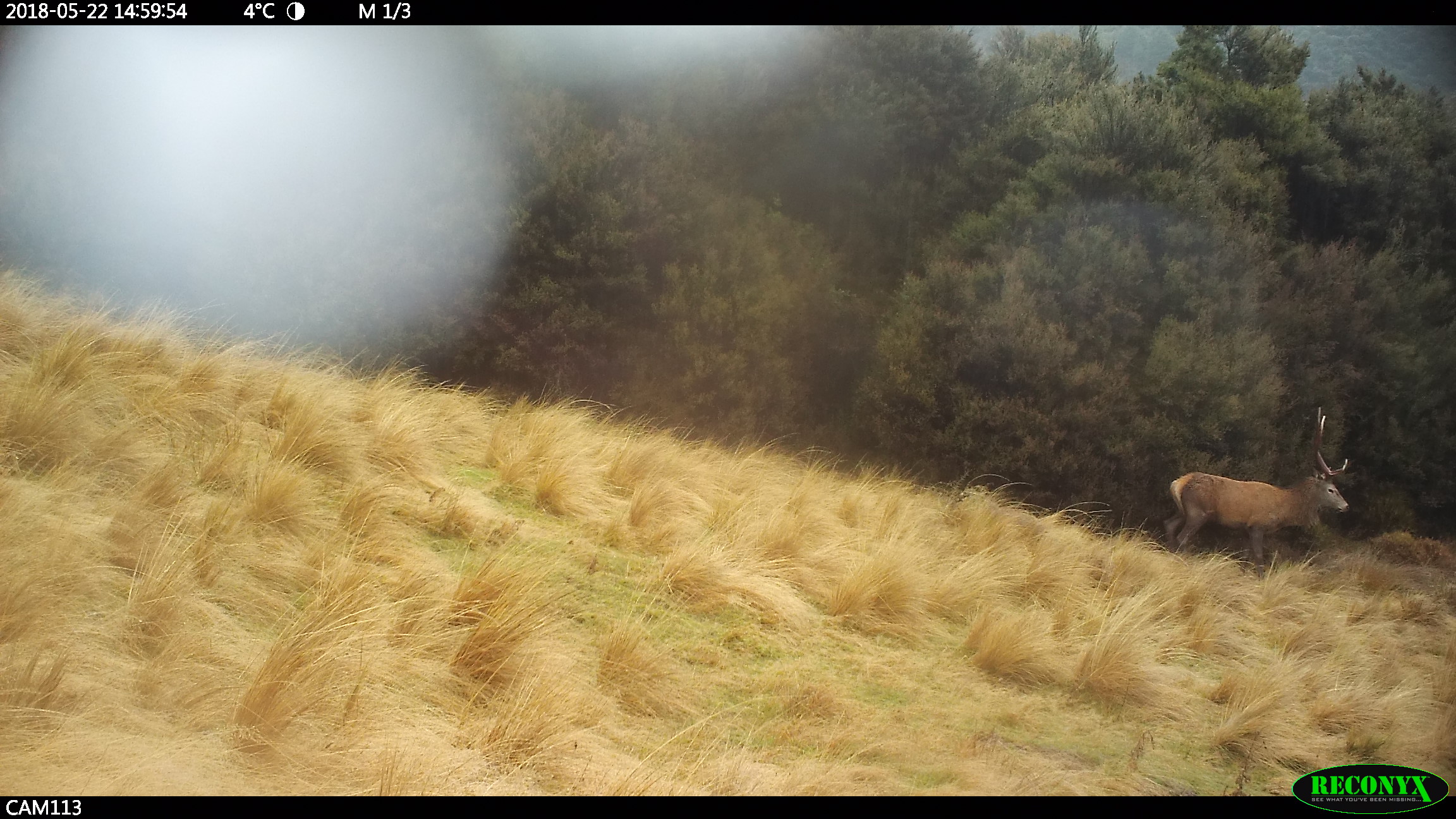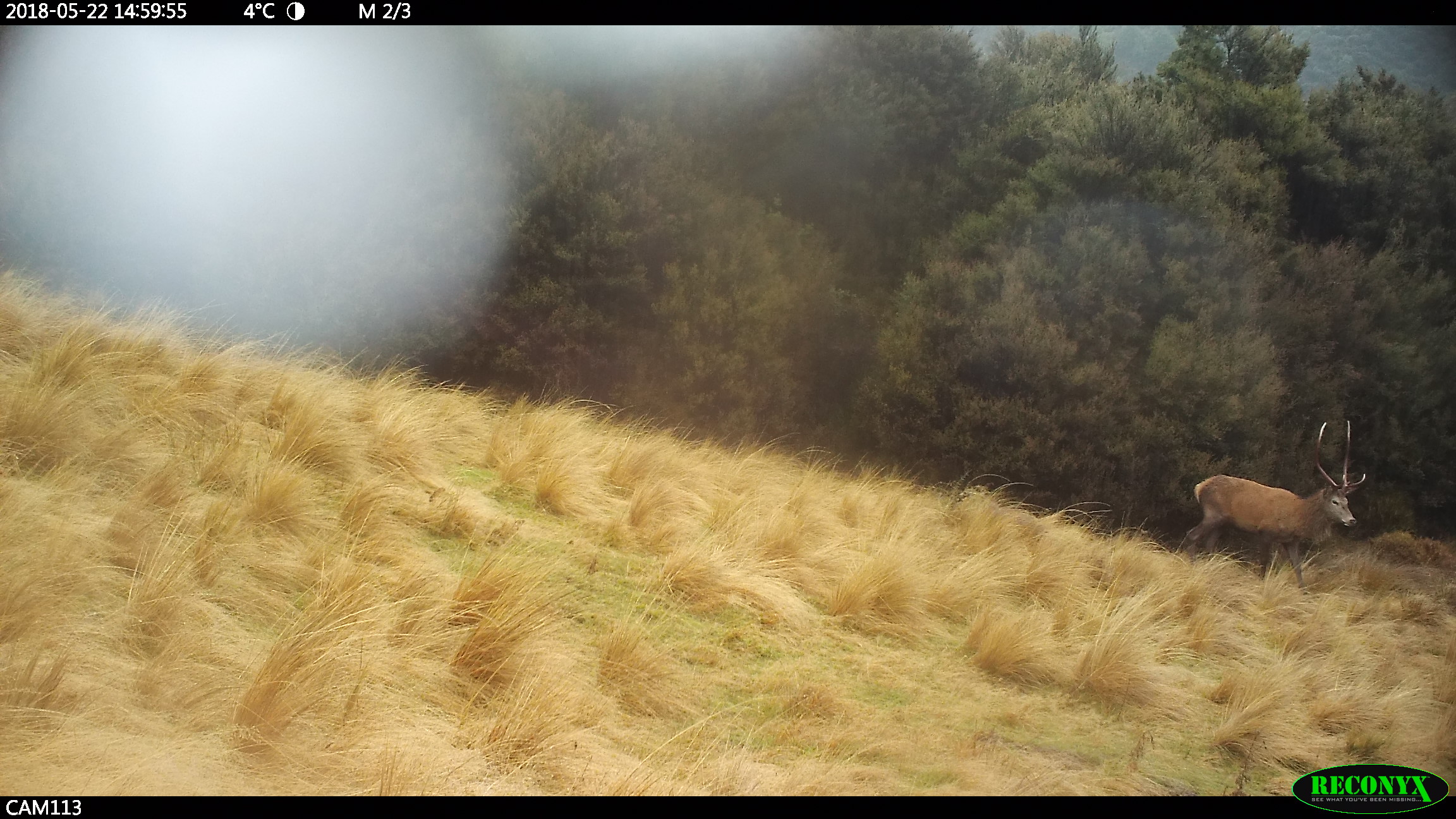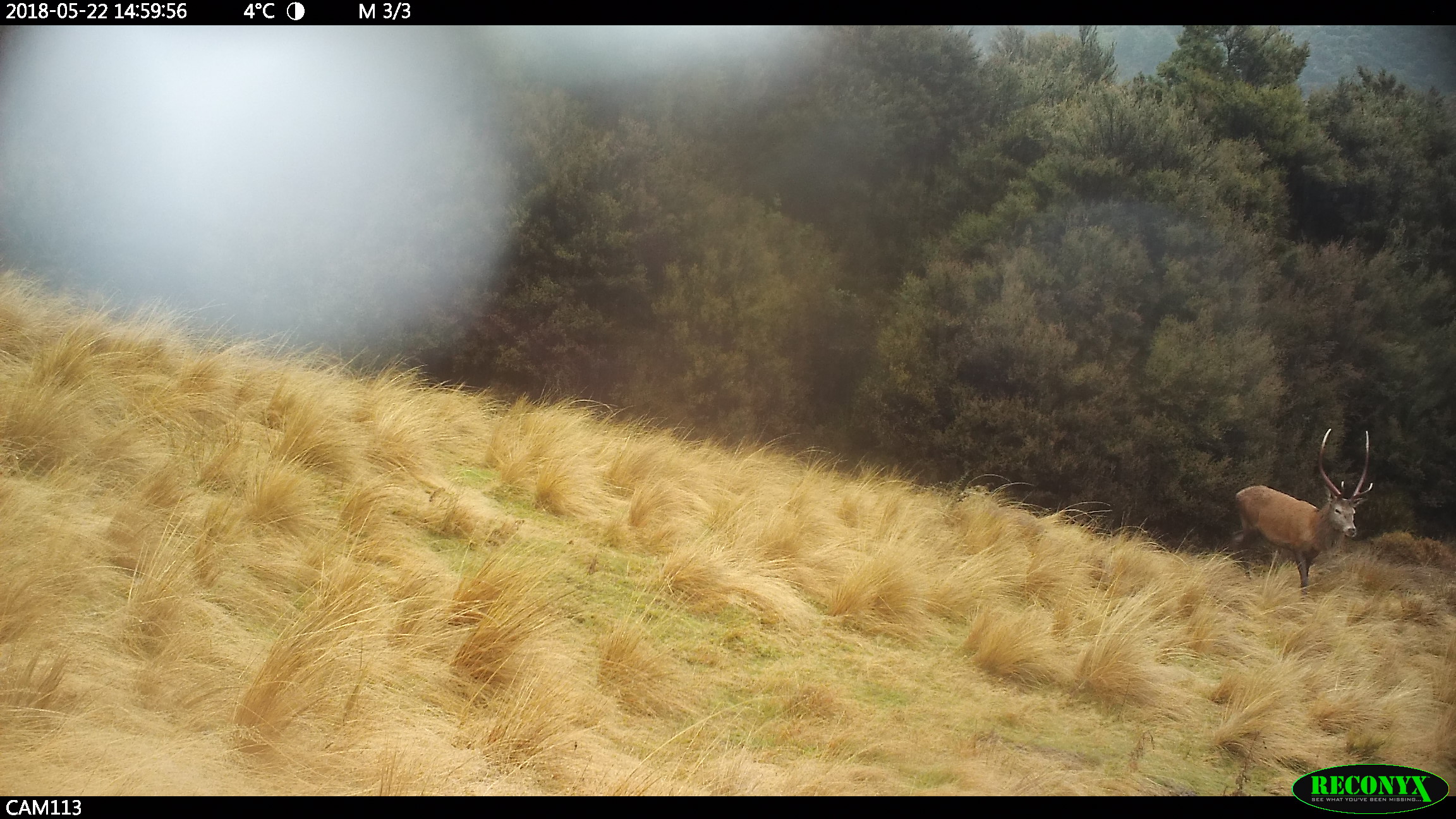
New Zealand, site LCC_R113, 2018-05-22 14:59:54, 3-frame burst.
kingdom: Animalia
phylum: Chordata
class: Mammalia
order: Artiodactyla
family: Cervidae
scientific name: Cervidae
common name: deer